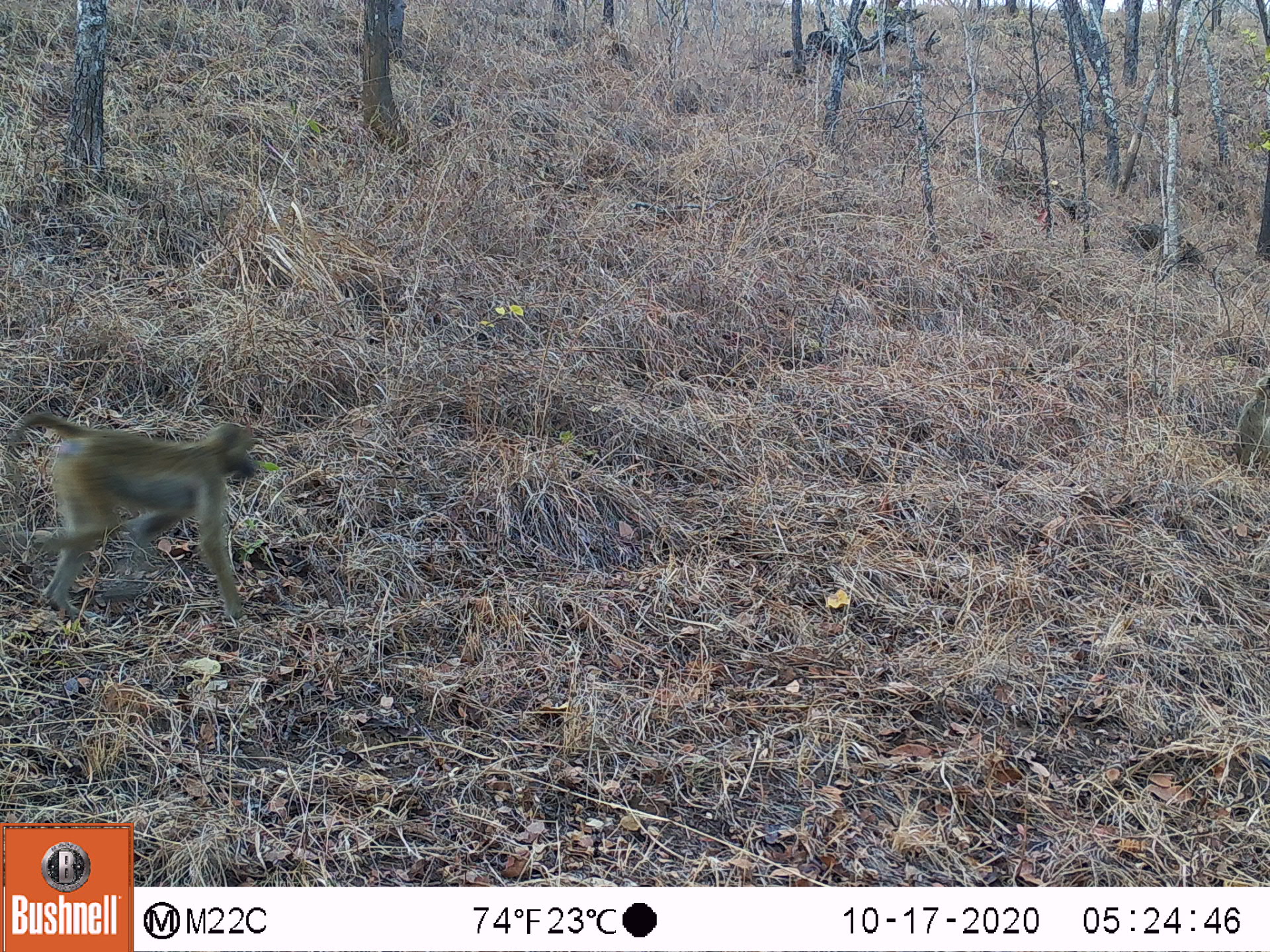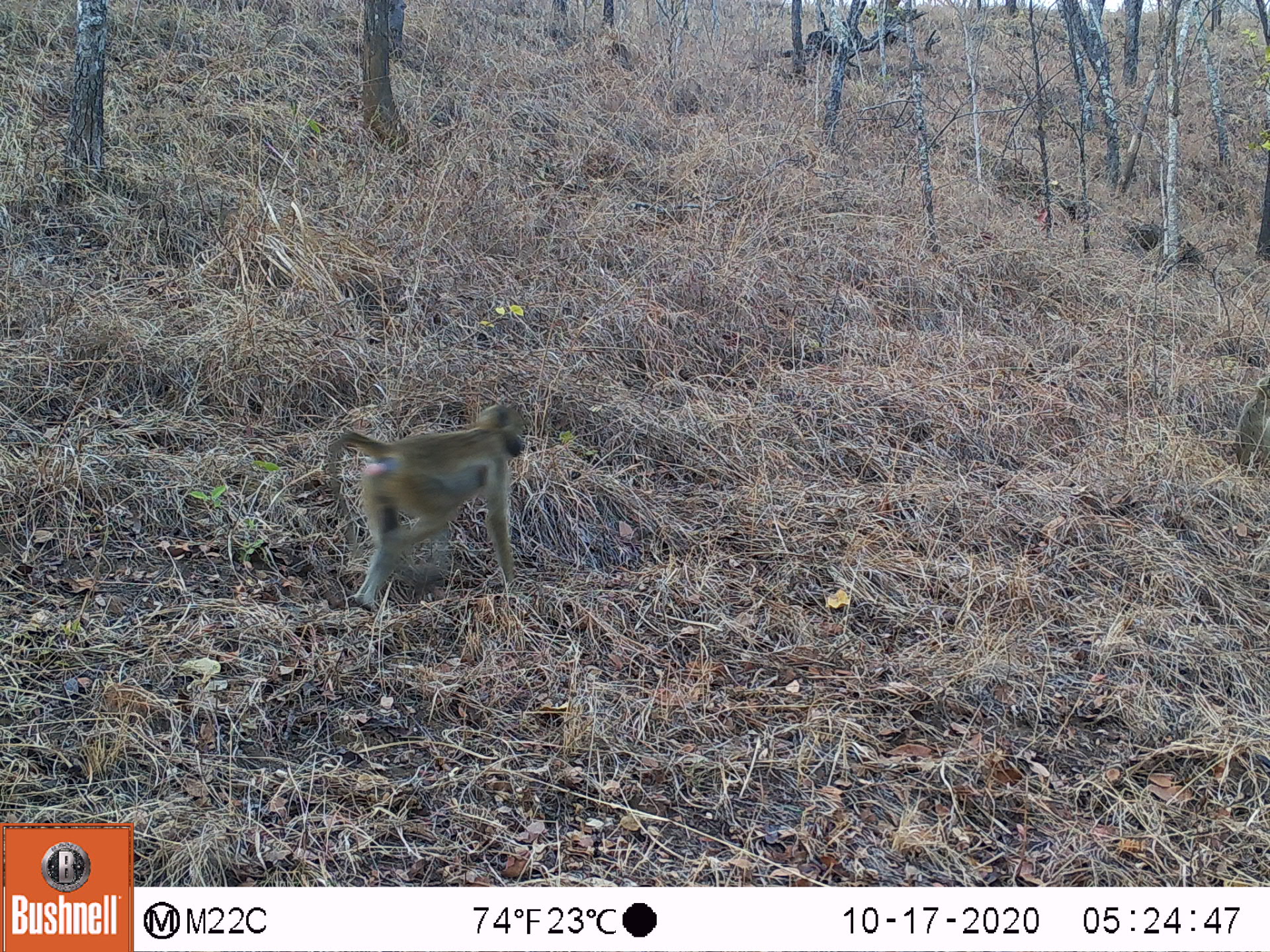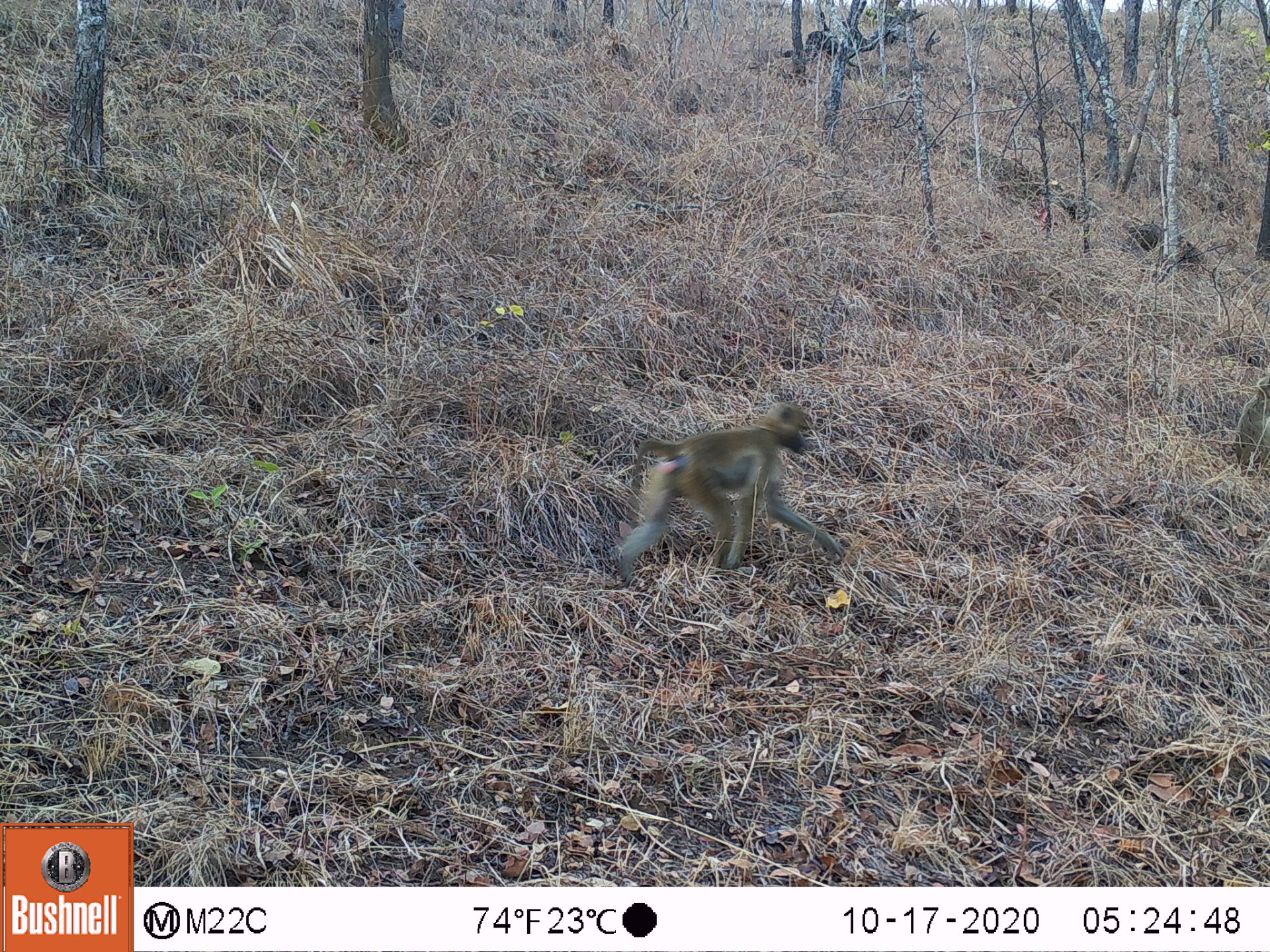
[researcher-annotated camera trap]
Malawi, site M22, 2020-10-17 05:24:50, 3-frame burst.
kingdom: Animalia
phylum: Chordata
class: Mammalia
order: Primates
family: Cercopithecidae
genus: Papio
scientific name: Papio cynocephalus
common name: yellow baboon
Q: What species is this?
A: Yellow baboon (Papio cynocephalus).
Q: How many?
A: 2.